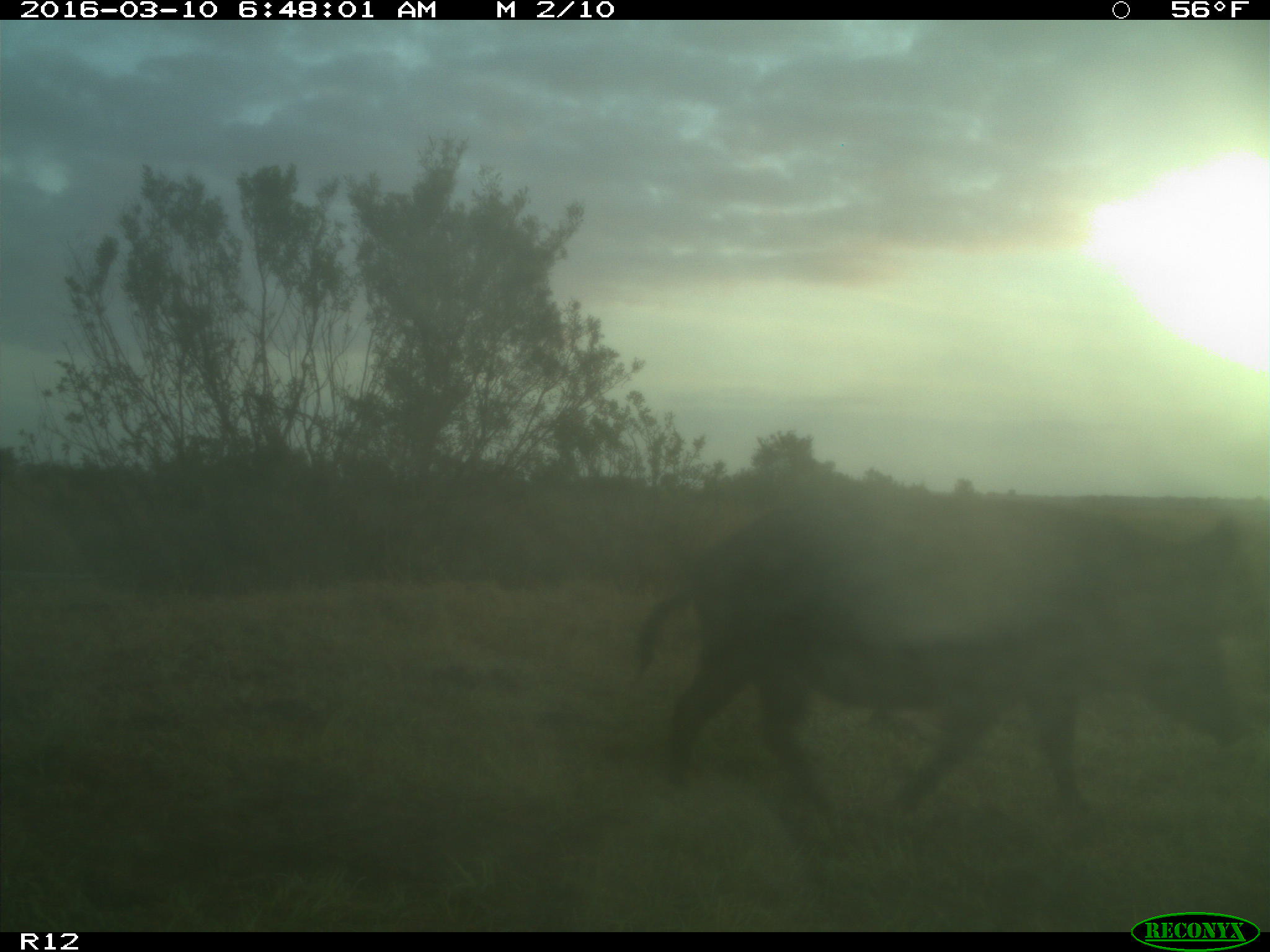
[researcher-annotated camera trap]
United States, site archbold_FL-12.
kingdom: Animalia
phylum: Chordata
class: Mammalia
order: Artiodactyla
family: Suidae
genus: Sus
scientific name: Sus scrofa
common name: wild boar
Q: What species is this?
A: Sus scrofa (wild boar).